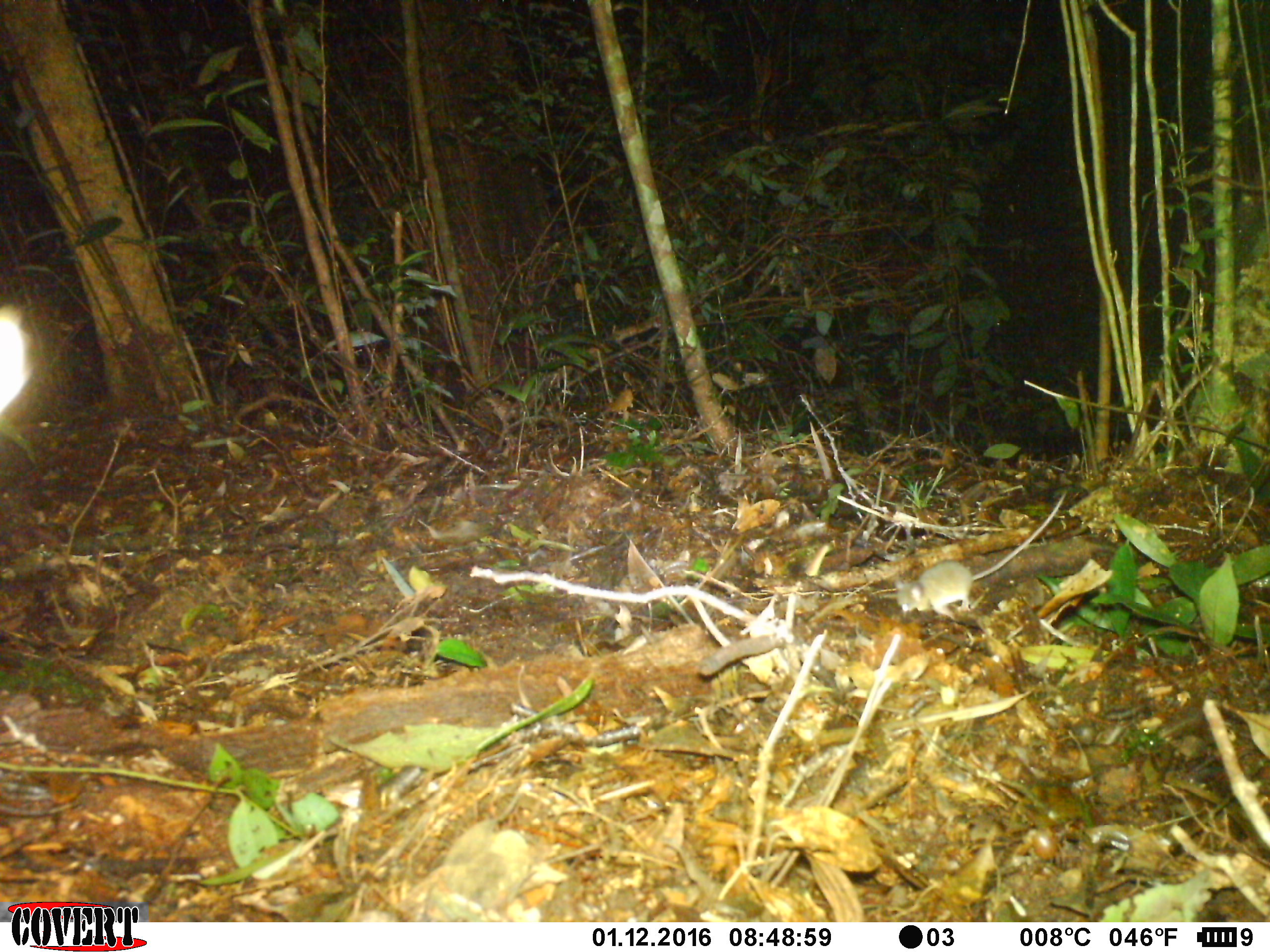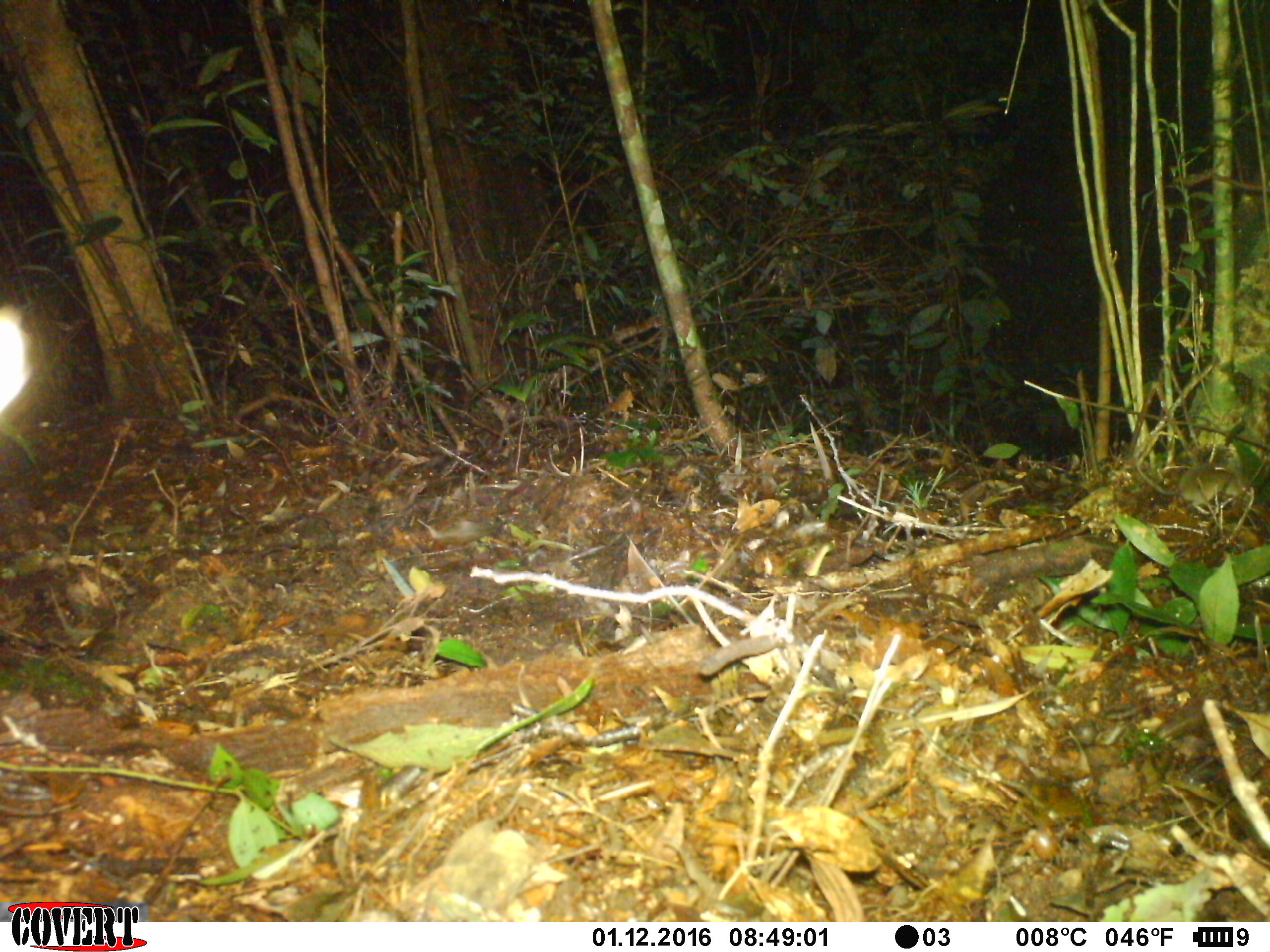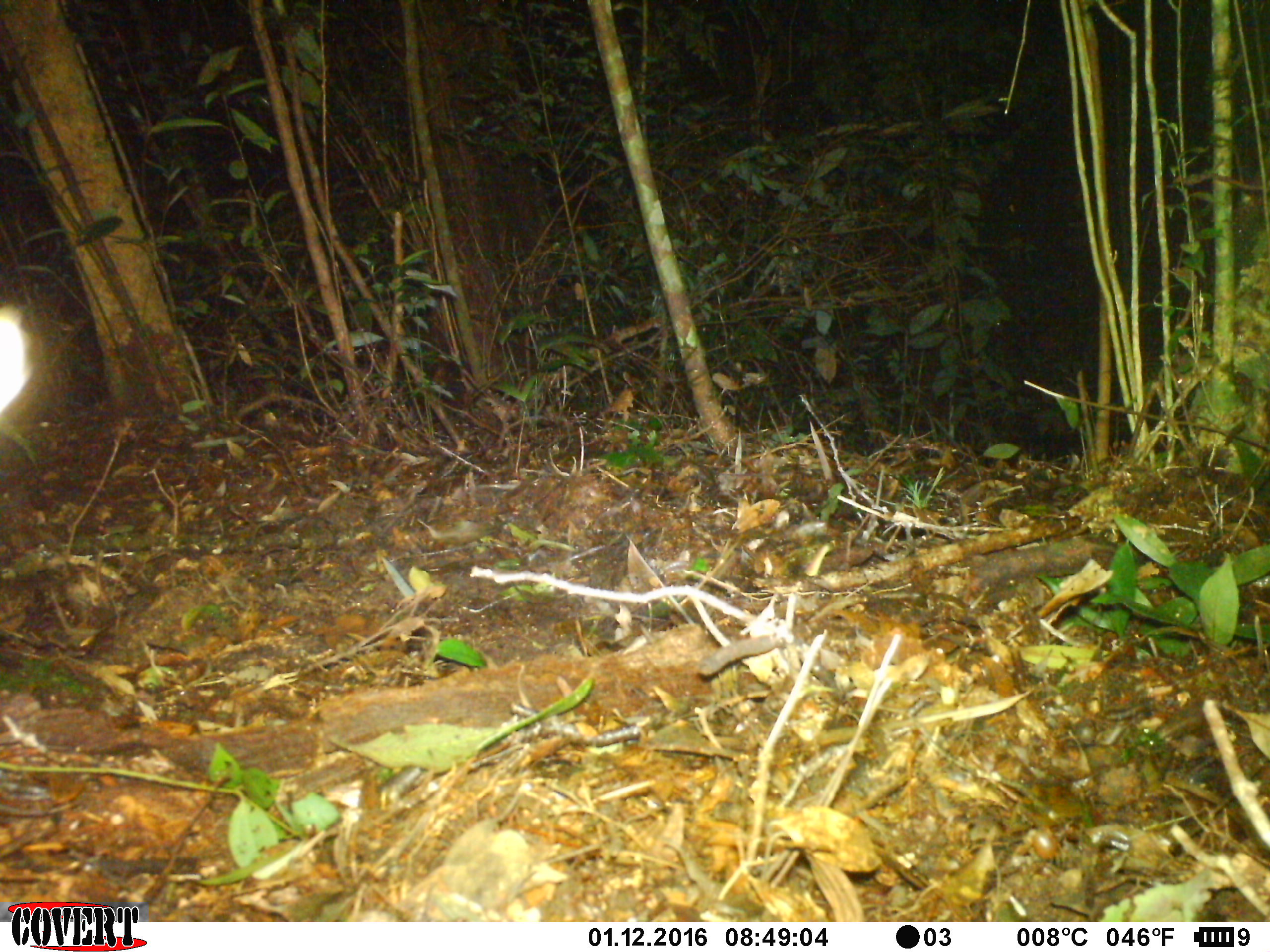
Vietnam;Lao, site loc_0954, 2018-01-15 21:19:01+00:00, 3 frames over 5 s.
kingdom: Animalia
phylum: Chordata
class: Mammalia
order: Rodentia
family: Muridae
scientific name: Muridae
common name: old-world mice and rats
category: unidentified murid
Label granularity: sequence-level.